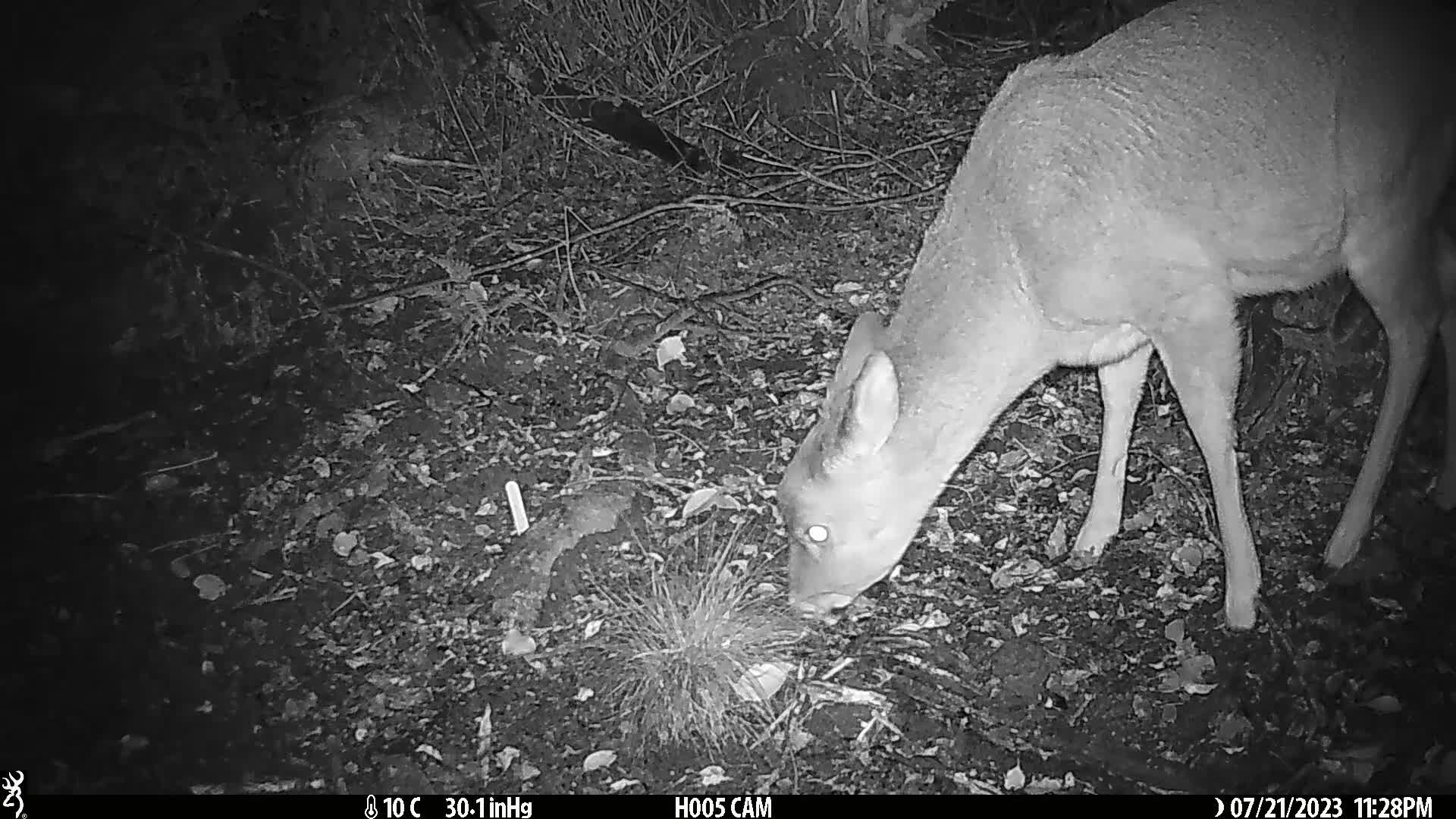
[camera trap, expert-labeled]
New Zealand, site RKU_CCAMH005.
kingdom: Animalia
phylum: Chordata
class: Mammalia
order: Artiodactyla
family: Cervidae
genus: Odocoileus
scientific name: Odocoileus virginianus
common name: white-tailed deer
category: white tailed deer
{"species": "white tailed deer (white-tailed deer) (Odocoileus virginianus)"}